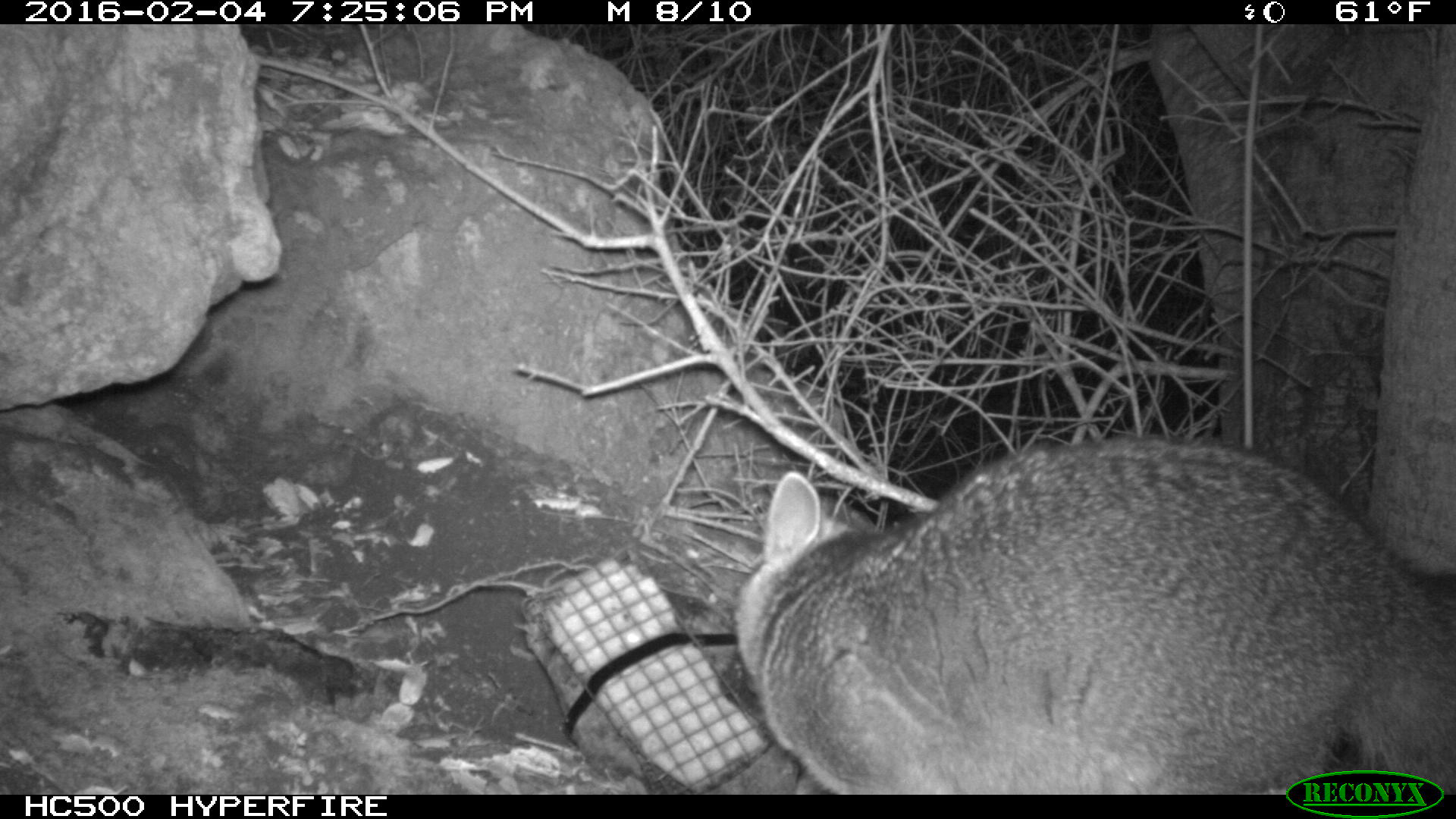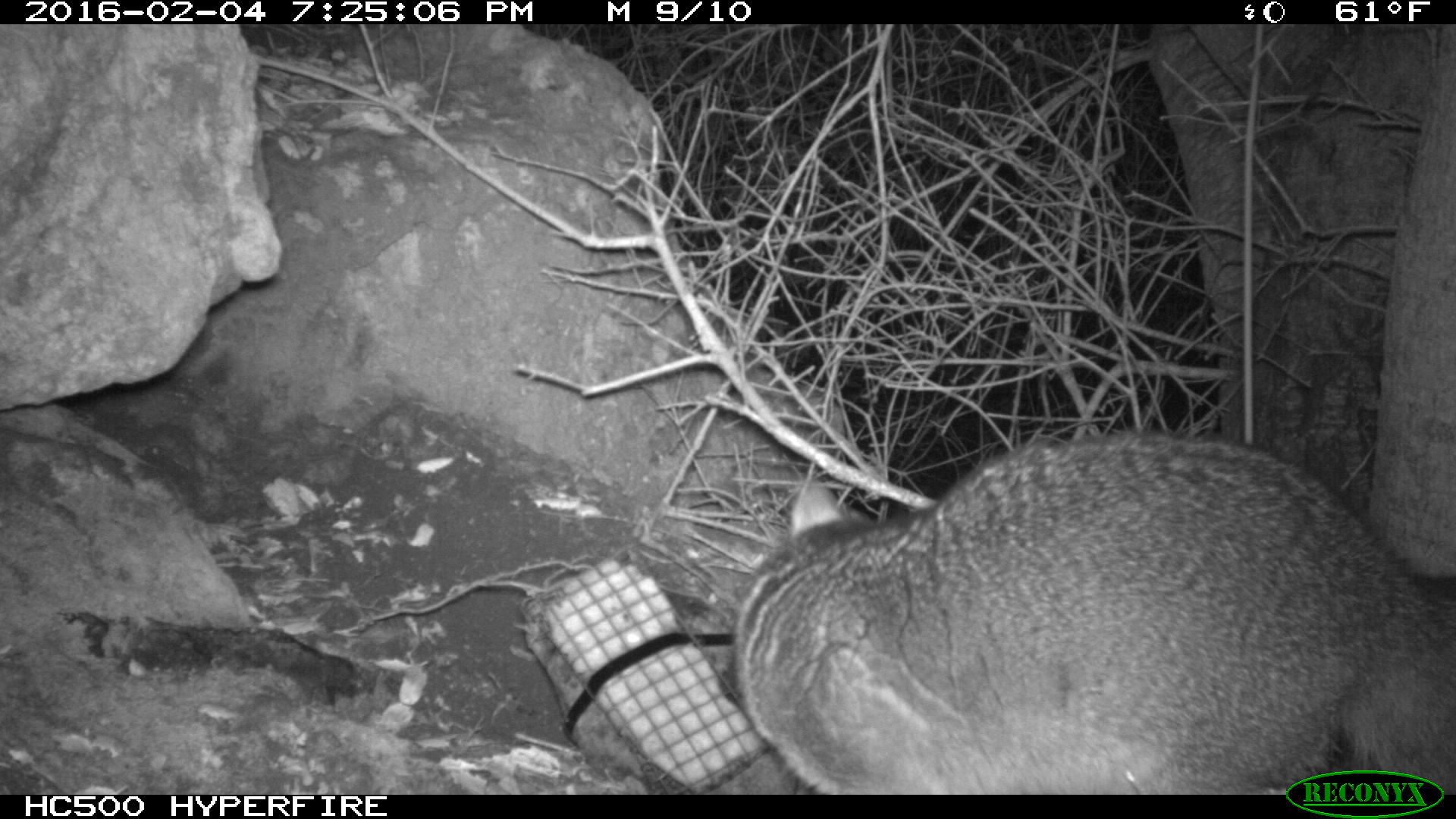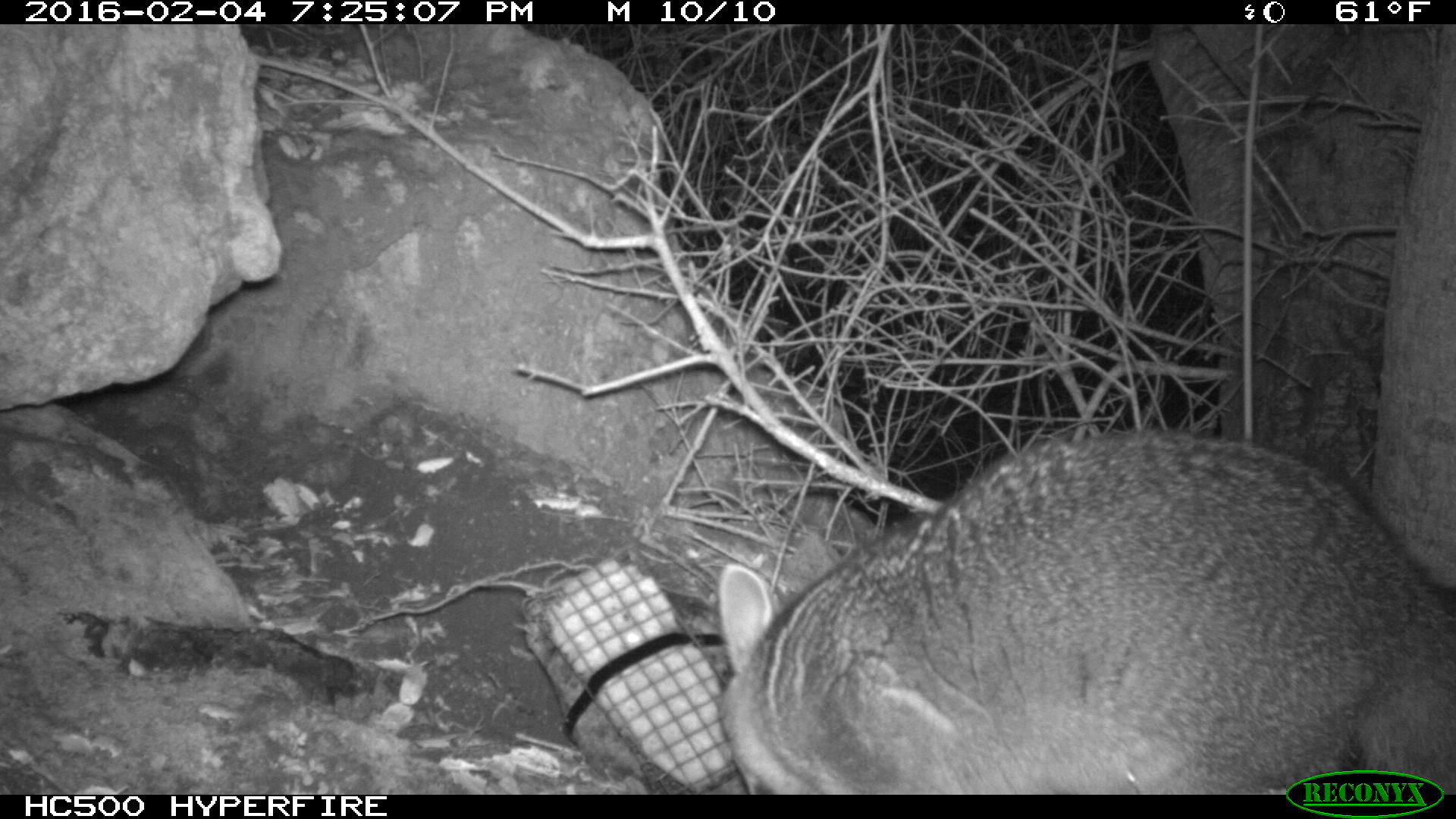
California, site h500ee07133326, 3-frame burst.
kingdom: Animalia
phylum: Chordata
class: Mammalia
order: Carnivora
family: Canidae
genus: Urocyon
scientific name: Urocyon littoralis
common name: island fox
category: fox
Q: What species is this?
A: Fox (island fox) (Urocyon littoralis).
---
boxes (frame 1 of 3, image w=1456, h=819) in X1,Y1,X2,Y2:
fox: 731,432,1455,793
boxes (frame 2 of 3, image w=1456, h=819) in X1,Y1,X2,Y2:
fox: 729,430,1455,791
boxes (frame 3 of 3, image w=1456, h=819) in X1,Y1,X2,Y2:
fox: 715,431,1455,795